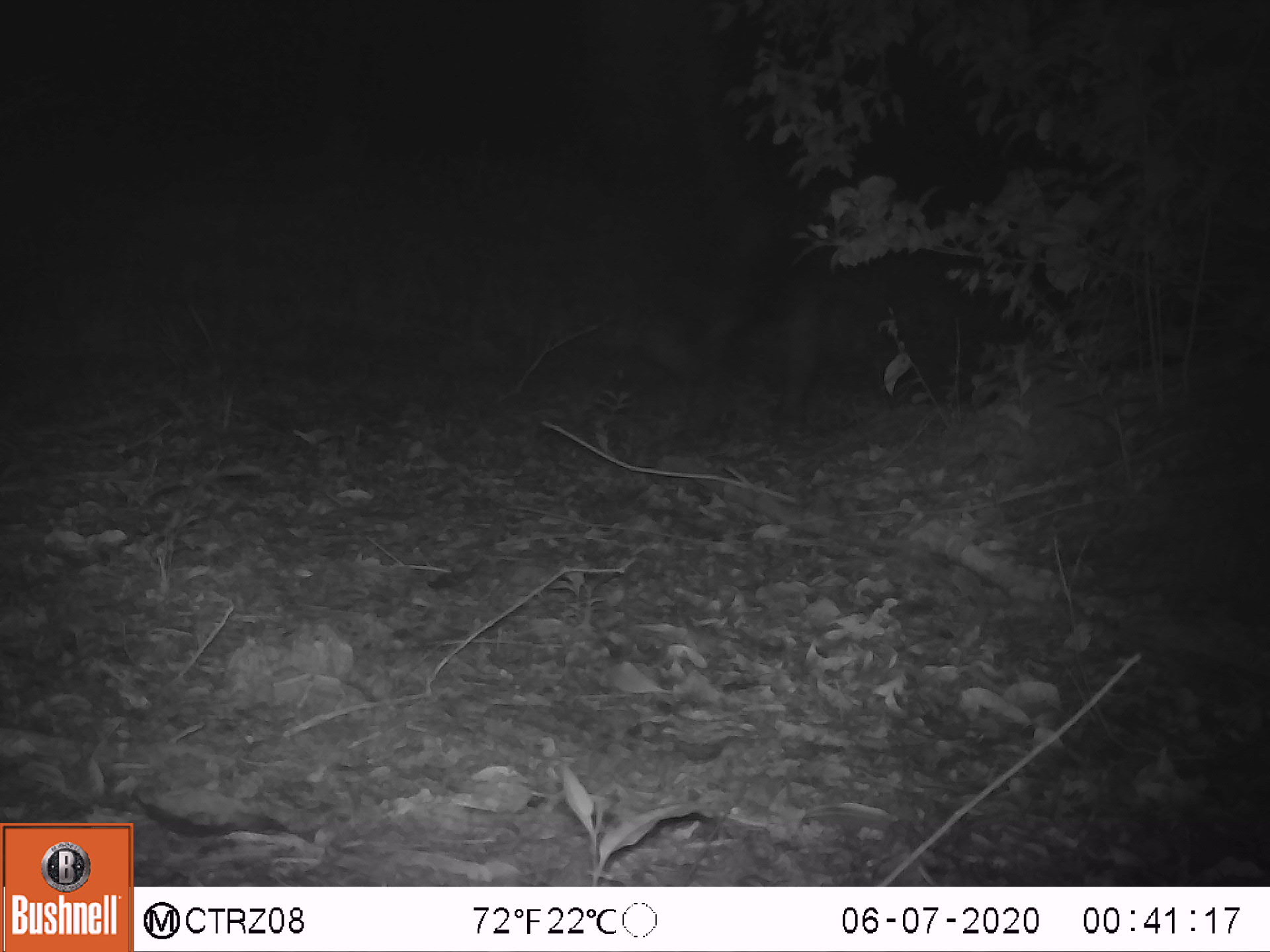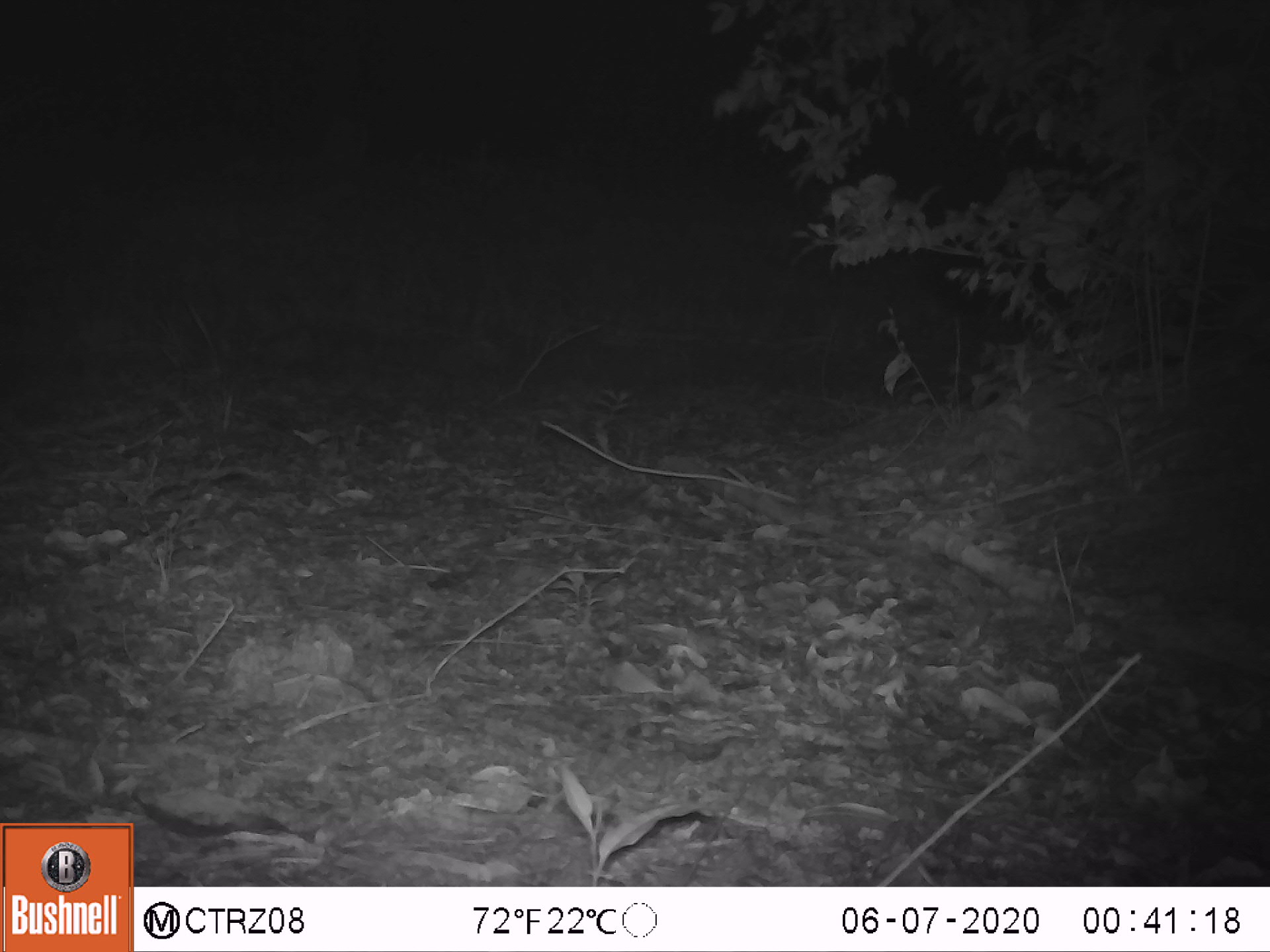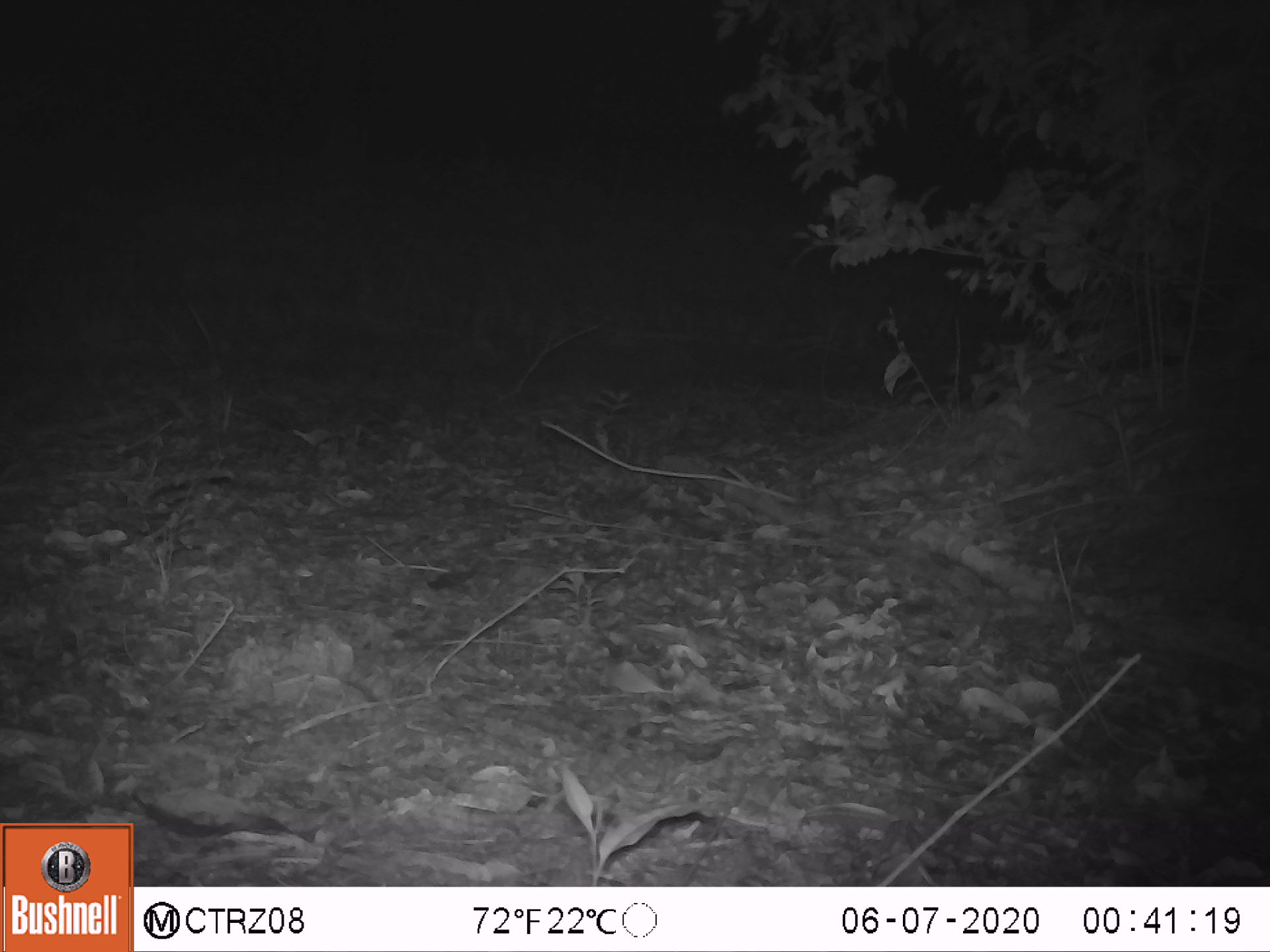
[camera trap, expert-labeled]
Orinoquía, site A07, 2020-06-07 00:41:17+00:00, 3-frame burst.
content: unidentified animal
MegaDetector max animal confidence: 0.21